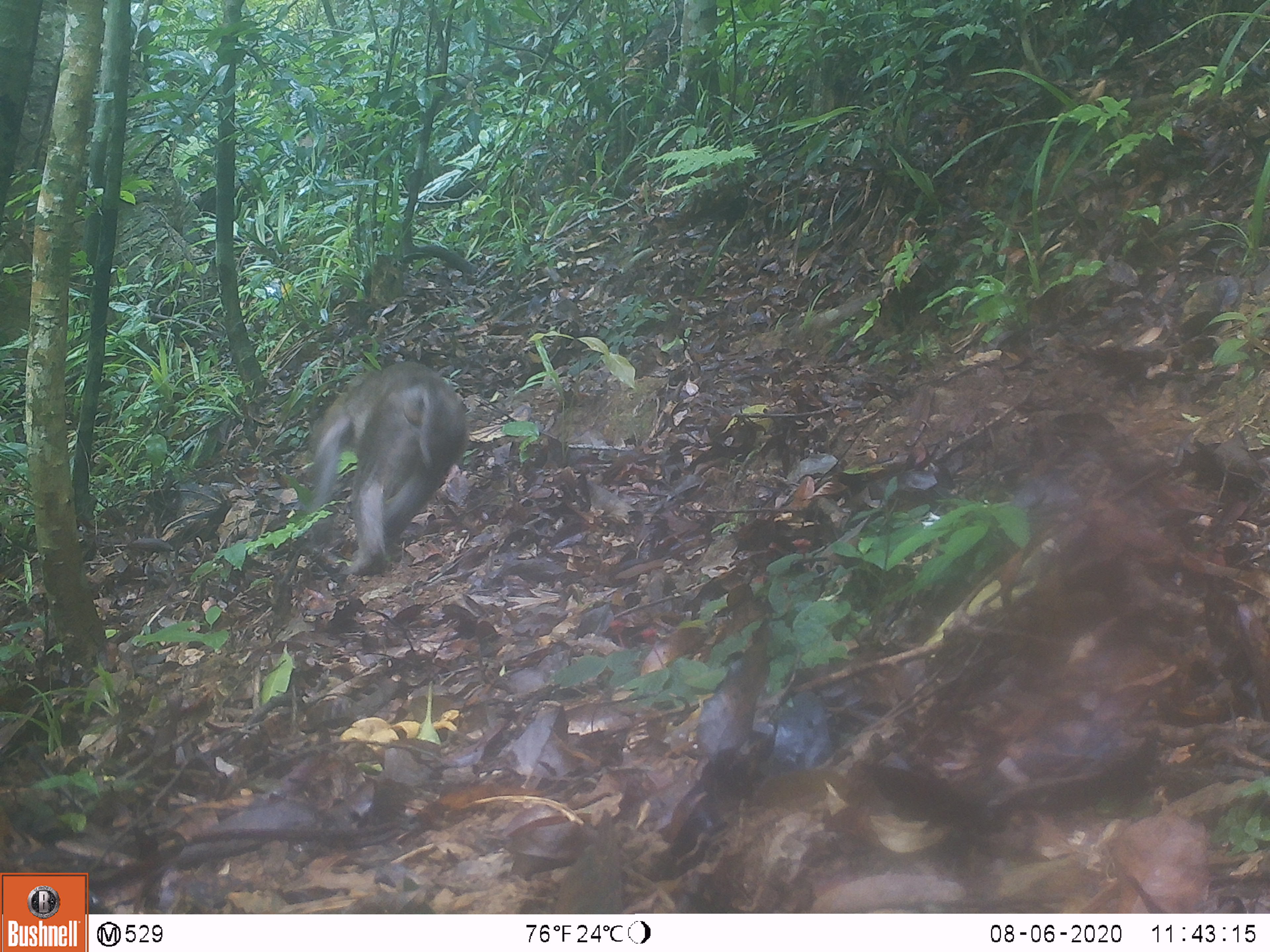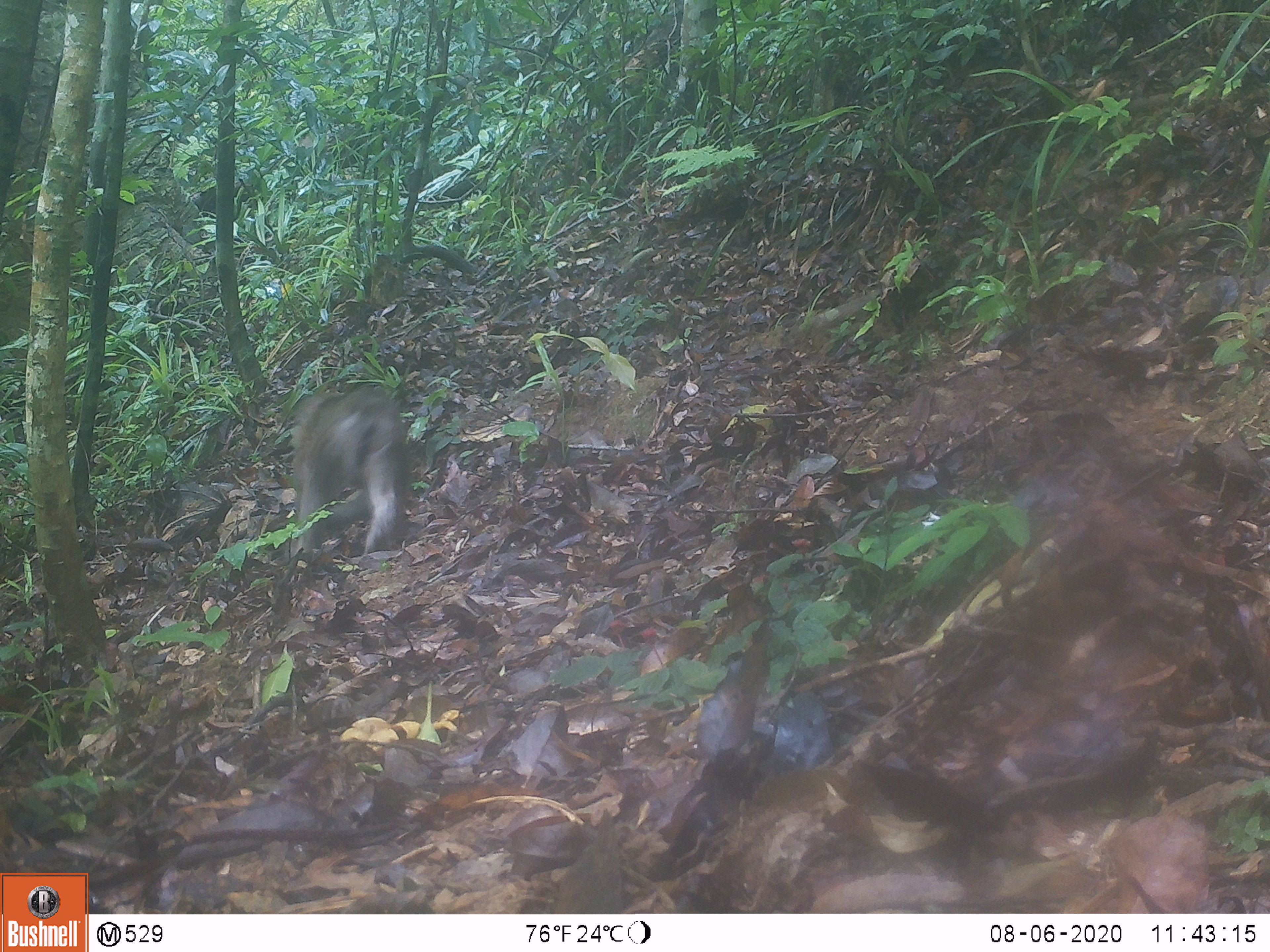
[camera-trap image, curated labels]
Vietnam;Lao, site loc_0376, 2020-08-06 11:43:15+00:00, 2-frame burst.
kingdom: Animalia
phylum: Chordata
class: Mammalia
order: Primates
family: Cercopithecidae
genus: Macaca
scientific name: Macaca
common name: macaques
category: assam or rhesus macaque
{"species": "assam or rhesus macaque (macaques) (Macaca)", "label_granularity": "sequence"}